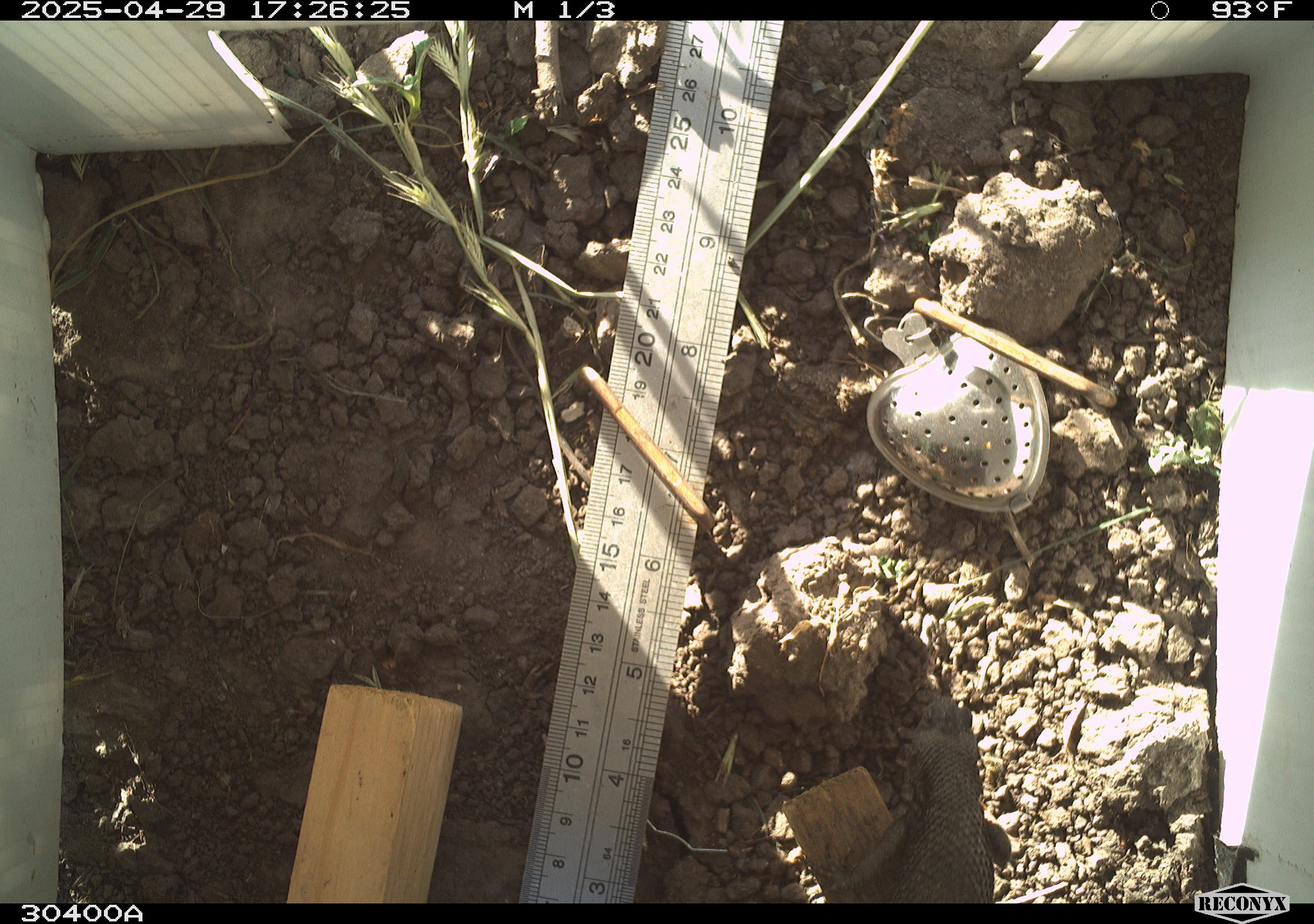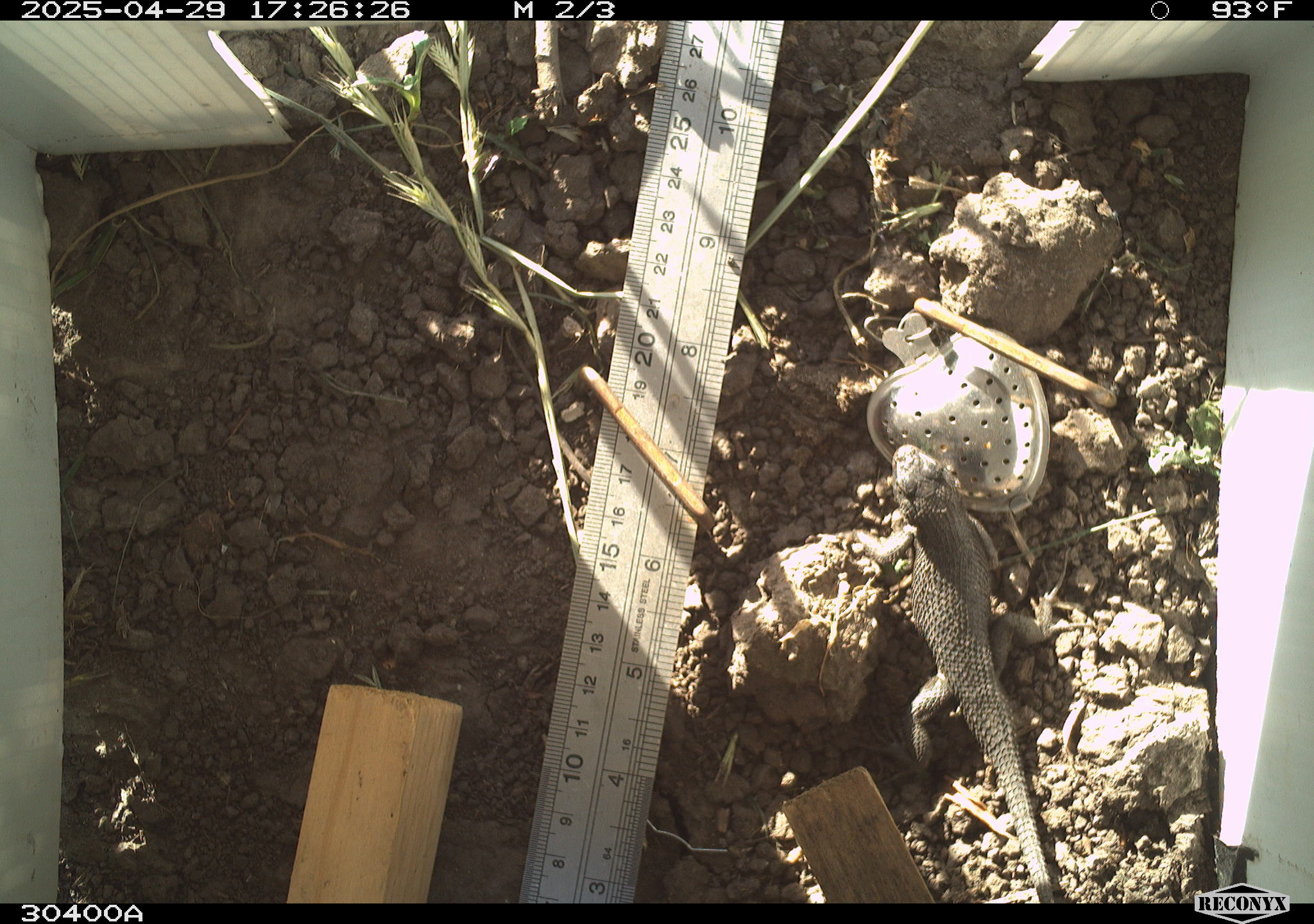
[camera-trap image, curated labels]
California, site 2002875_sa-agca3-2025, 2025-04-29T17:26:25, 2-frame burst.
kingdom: Animalia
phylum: Chordata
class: Reptilia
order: Squamata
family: Phrynosomatidae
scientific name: Phrynosomatidae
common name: north american spiny lizards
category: sceloporus/uta species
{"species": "sceloporus/uta species (north american spiny lizards) (Phrynosomatidae)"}